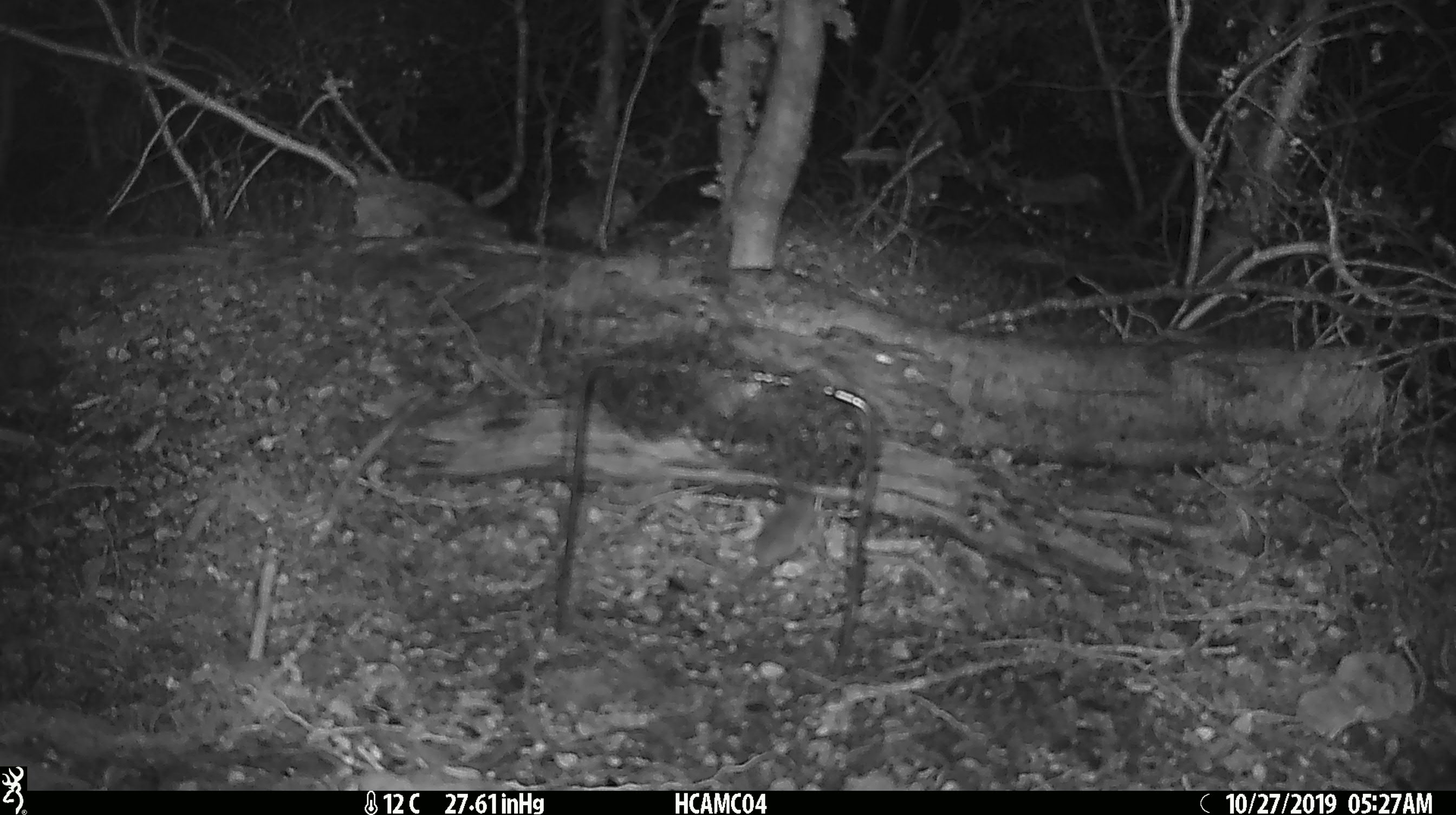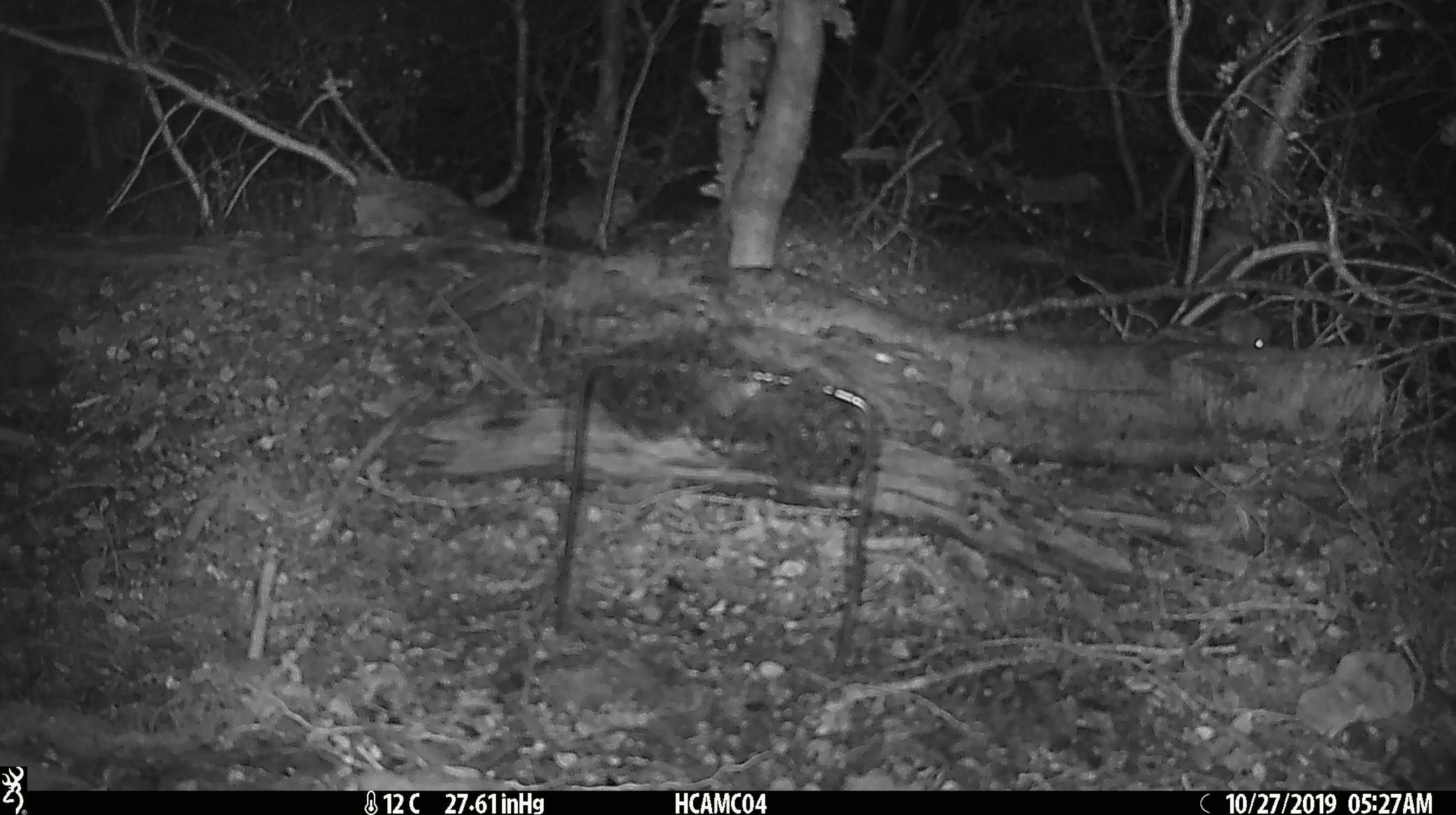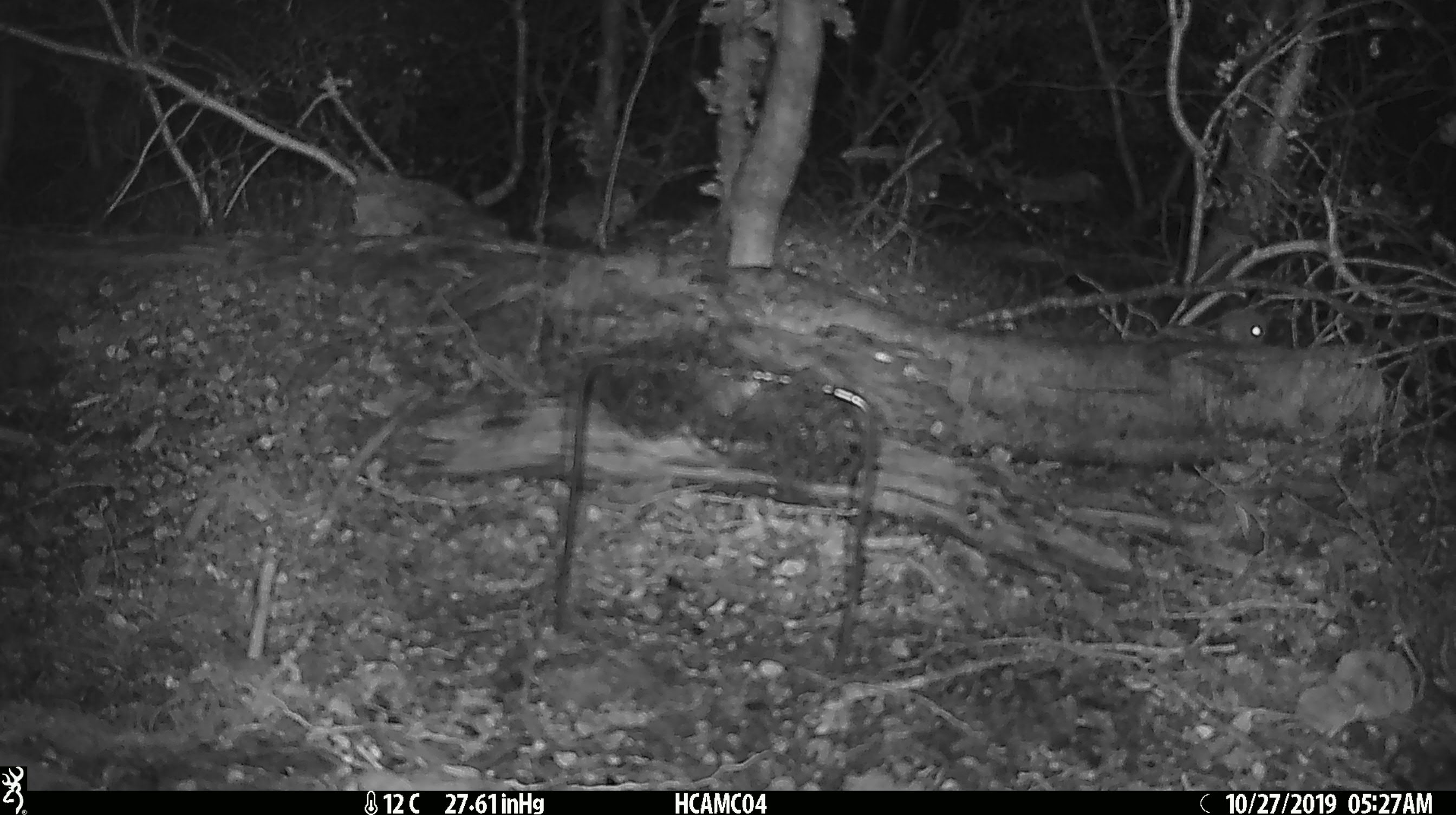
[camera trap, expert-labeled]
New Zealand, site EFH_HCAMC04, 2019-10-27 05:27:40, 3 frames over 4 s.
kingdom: Animalia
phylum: Chordata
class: Mammalia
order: Rodentia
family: Muridae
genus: Mus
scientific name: Mus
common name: mouse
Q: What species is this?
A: Mouse (Mus).